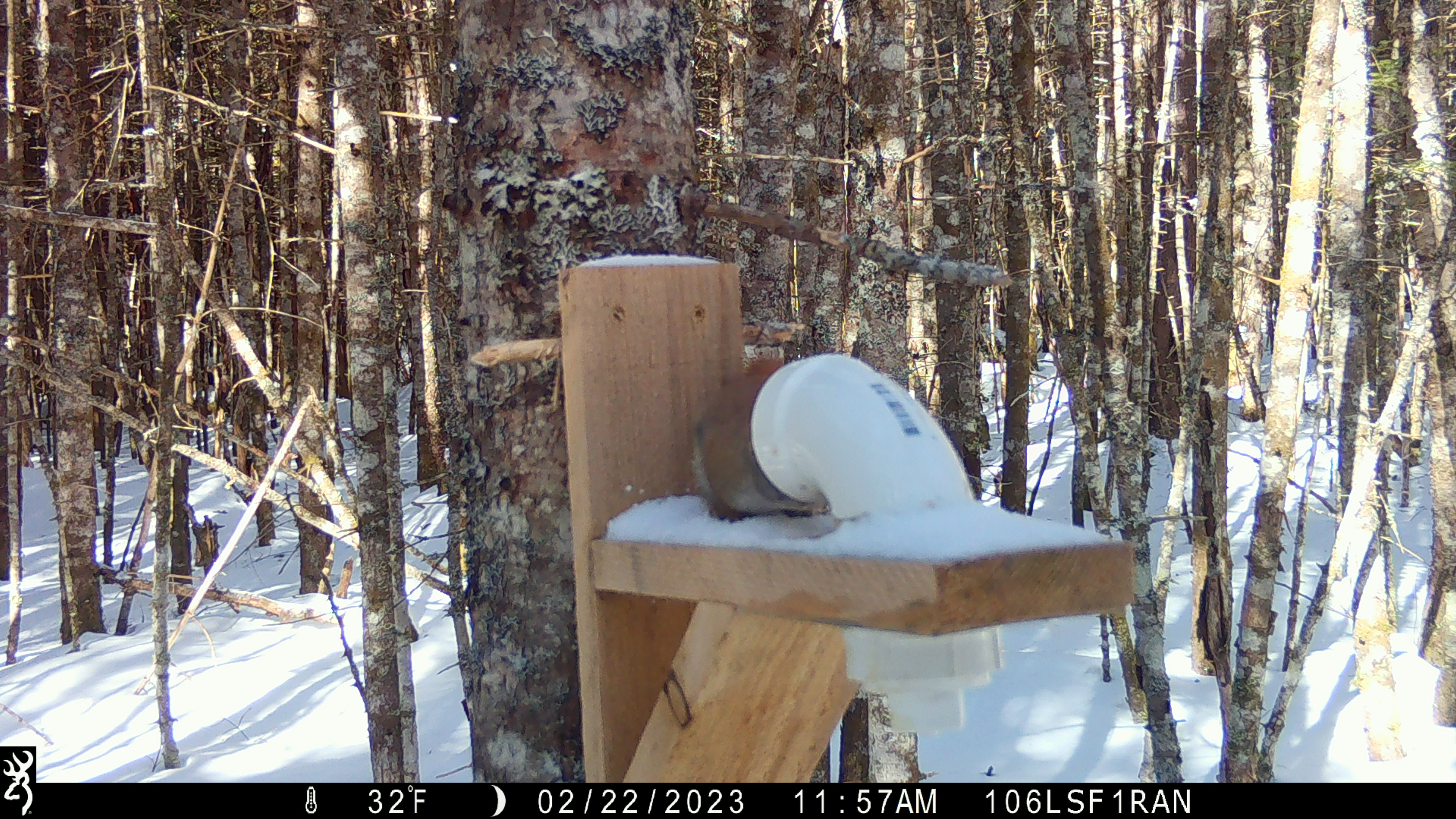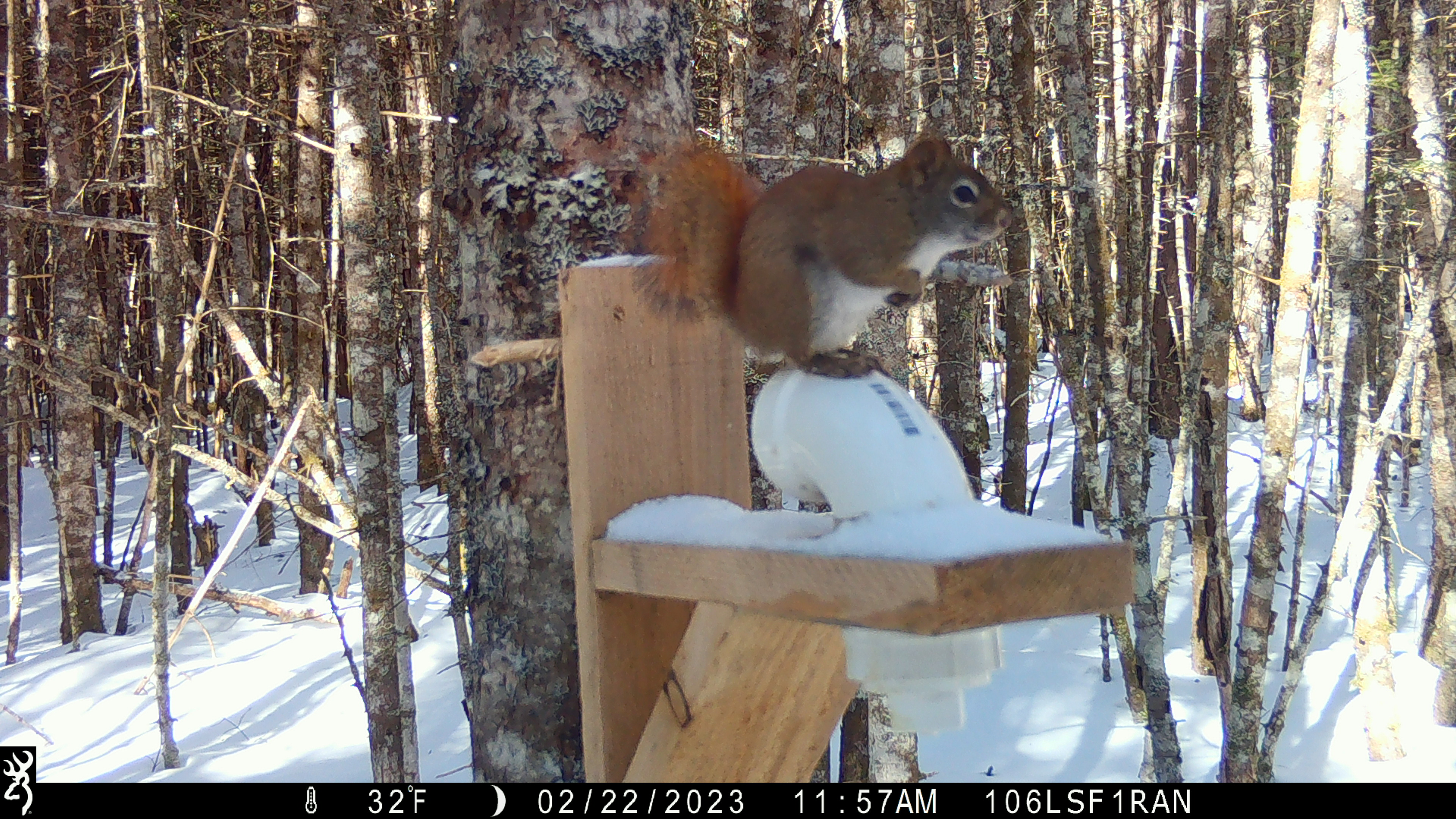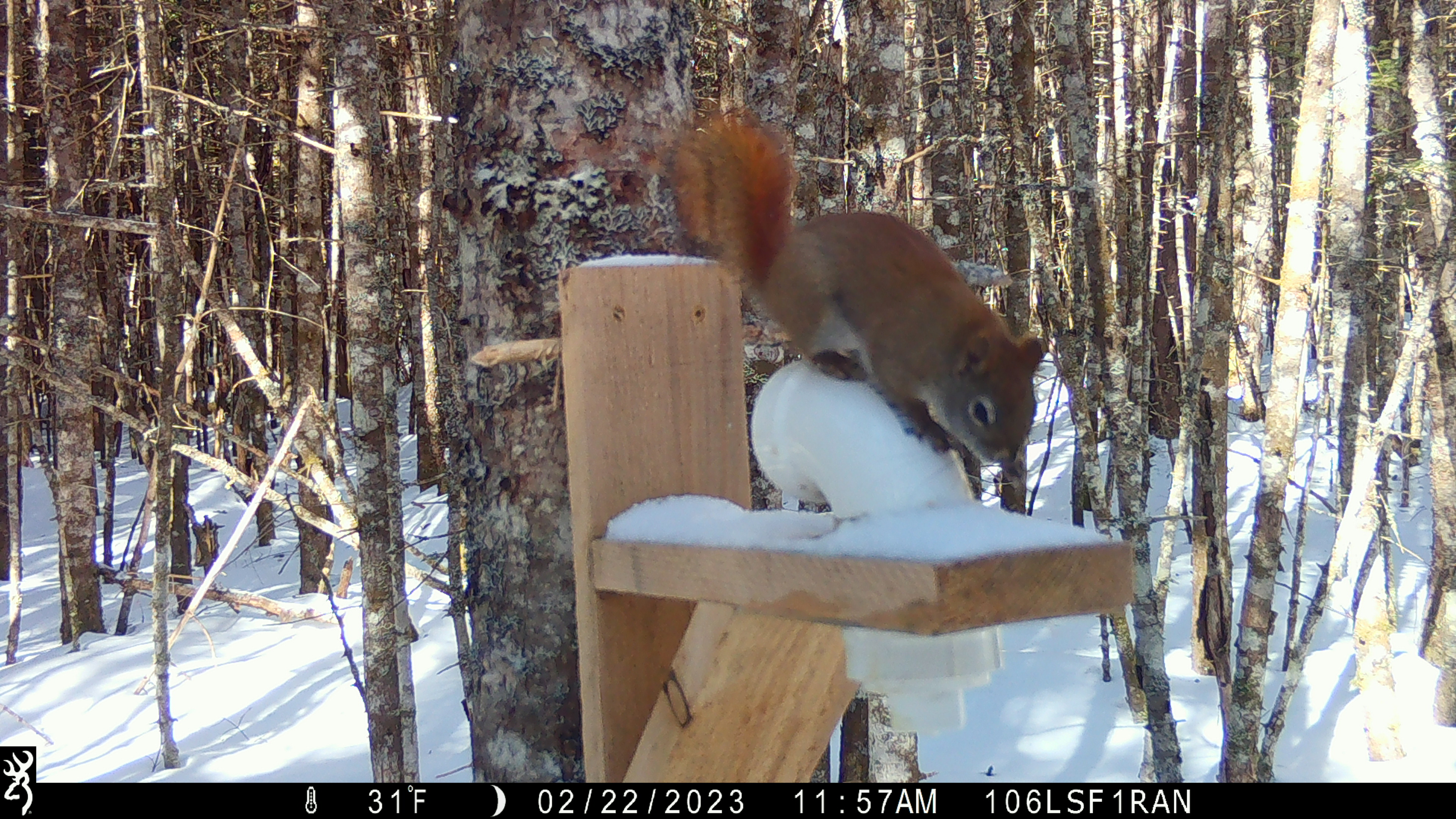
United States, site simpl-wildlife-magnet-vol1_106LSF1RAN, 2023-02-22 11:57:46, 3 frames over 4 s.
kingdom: Animalia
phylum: Chordata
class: Mammalia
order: Rodentia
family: Sciuridae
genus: Tamiasciurus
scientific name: Tamiasciurus hudsonicus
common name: red squirrel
Red squirrel (Tamiasciurus hudsonicus).